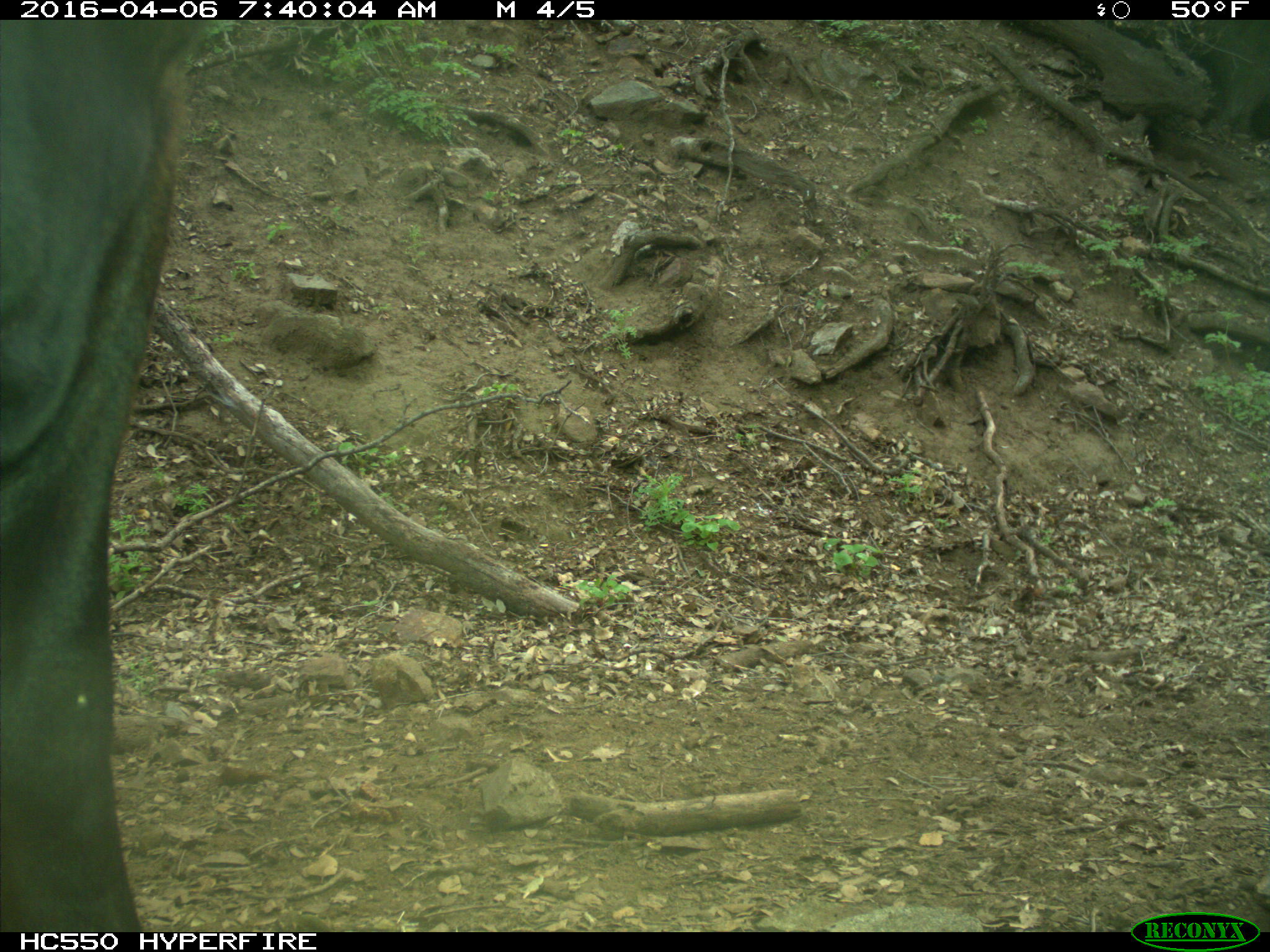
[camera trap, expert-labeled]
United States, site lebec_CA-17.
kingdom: Animalia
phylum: Chordata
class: Mammalia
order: Artiodactyla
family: Bovidae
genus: Bos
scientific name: Bos taurus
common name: domestic cow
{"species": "Bos taurus (domestic cow)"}